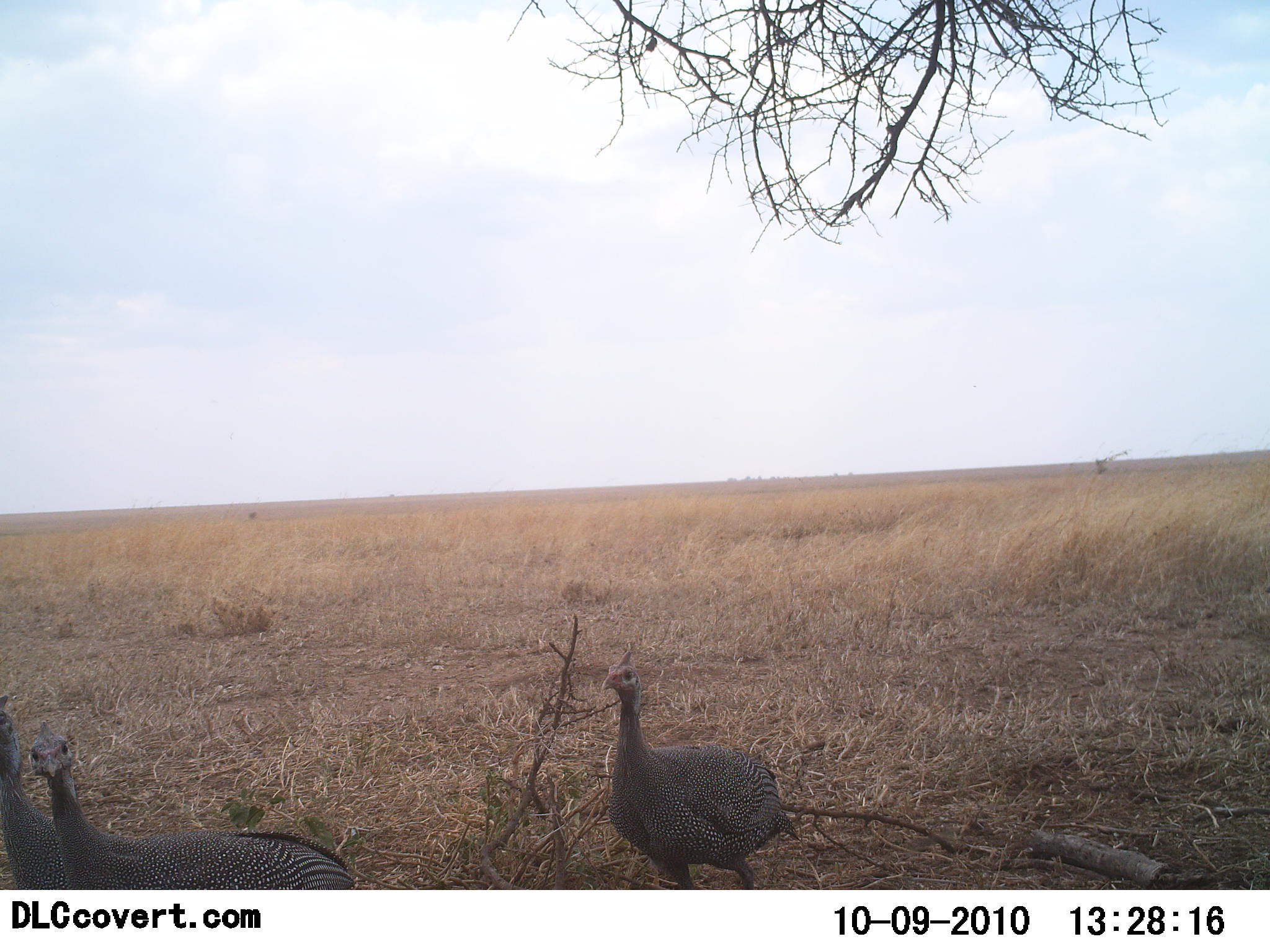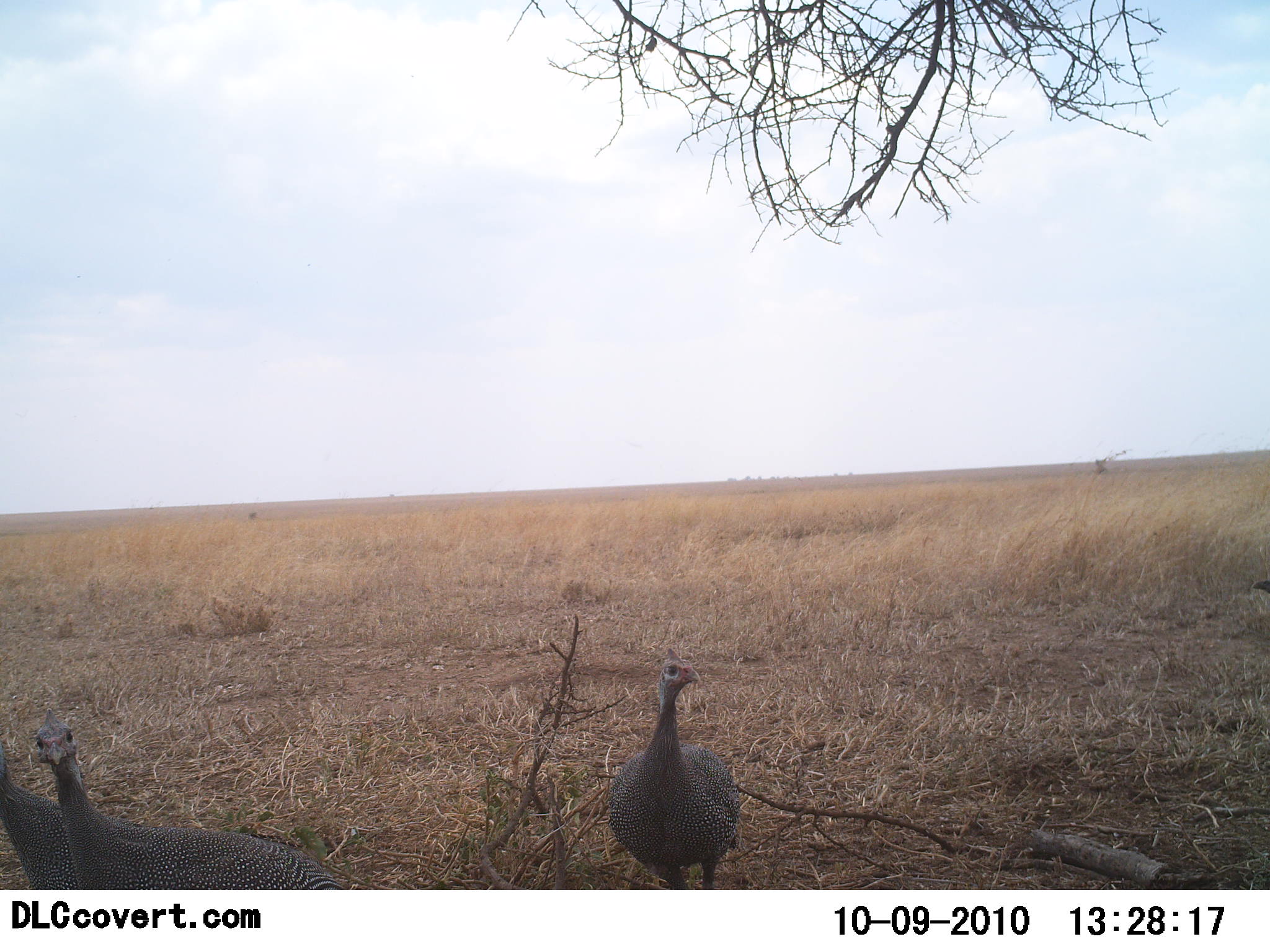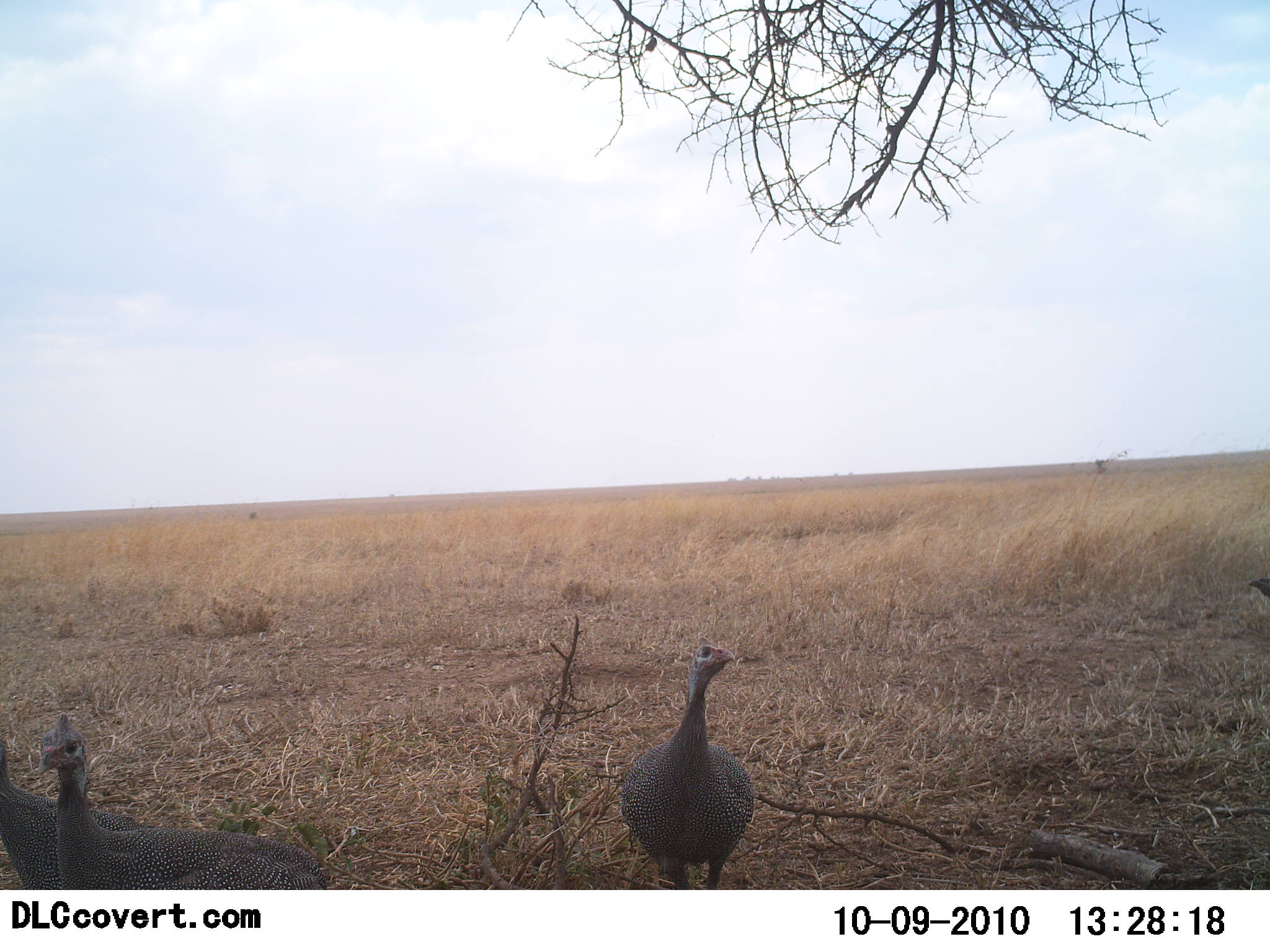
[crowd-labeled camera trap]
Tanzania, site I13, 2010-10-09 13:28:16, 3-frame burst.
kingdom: Animalia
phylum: Chordata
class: Aves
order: Galliformes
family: Numididae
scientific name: Numididae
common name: guinea fowl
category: guineafowl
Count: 3.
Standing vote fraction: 70%.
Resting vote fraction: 0%.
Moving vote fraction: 45%.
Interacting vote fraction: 0%.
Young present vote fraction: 0%.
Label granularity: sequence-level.